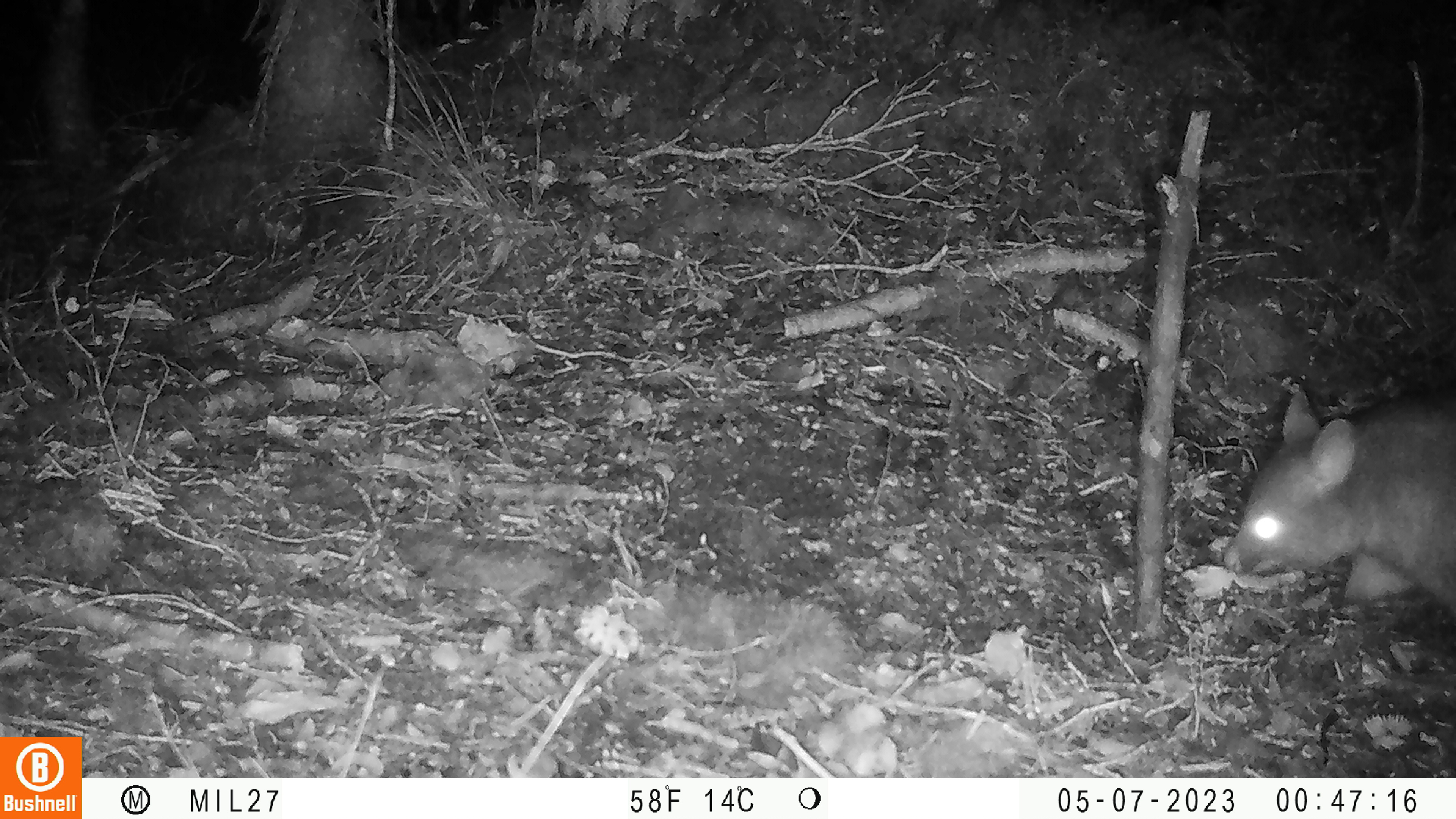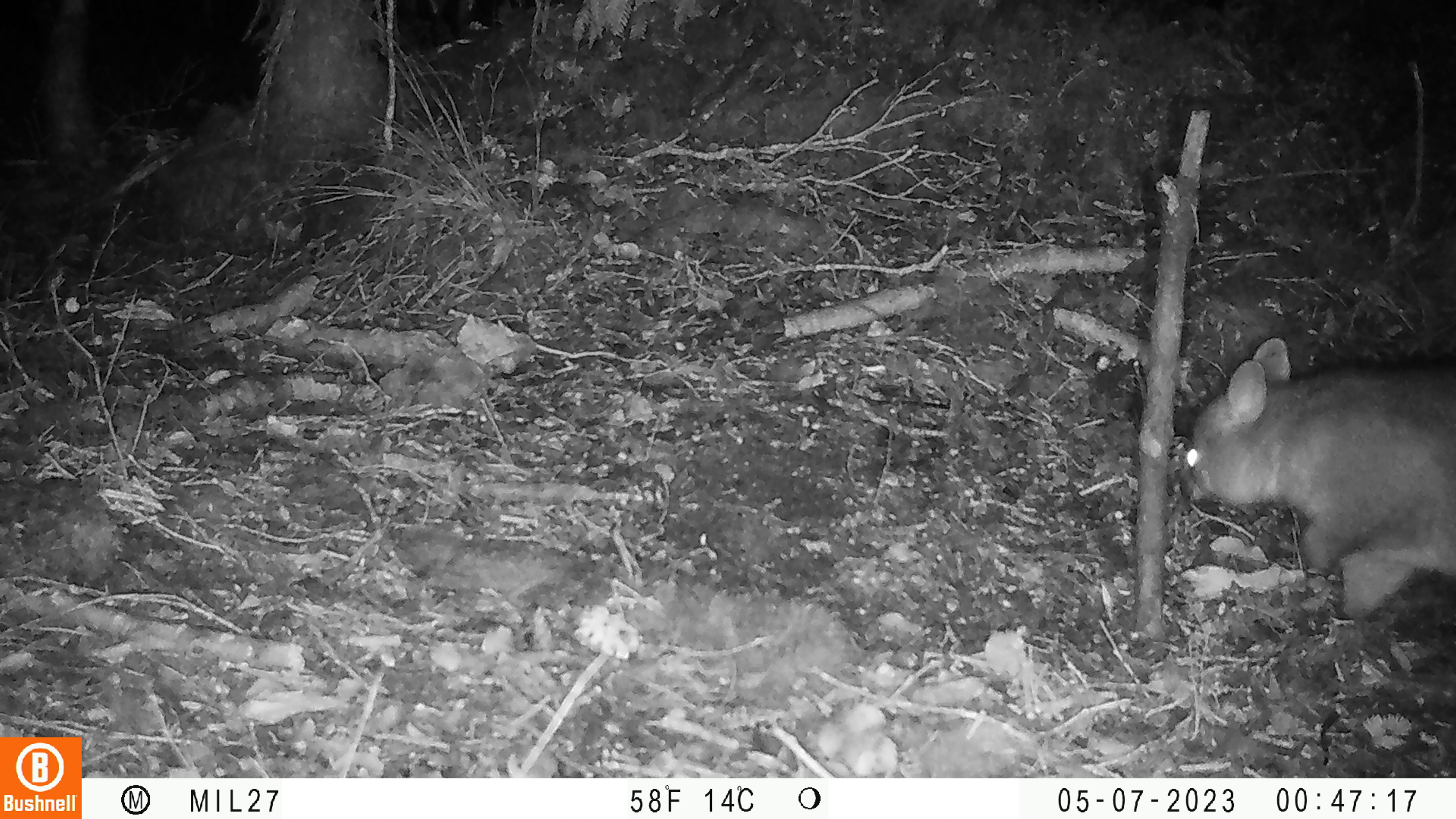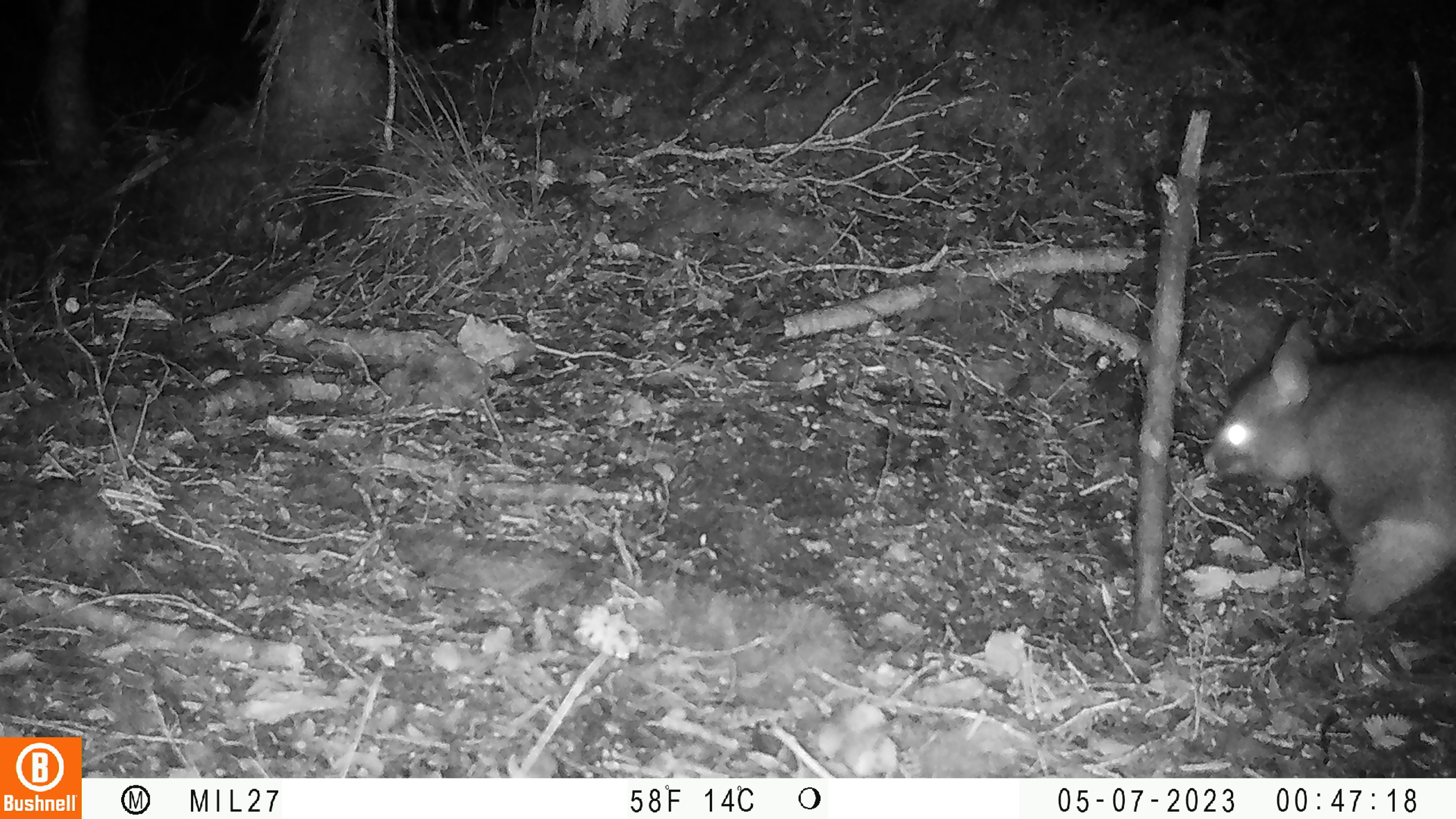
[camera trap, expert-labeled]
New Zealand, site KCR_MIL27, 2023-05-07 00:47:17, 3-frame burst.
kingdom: Animalia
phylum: Chordata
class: Mammalia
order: Diprotodontia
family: Phalangeridae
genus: Trichosurus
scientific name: Trichosurus vulpecula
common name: common brushtail possum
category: possum